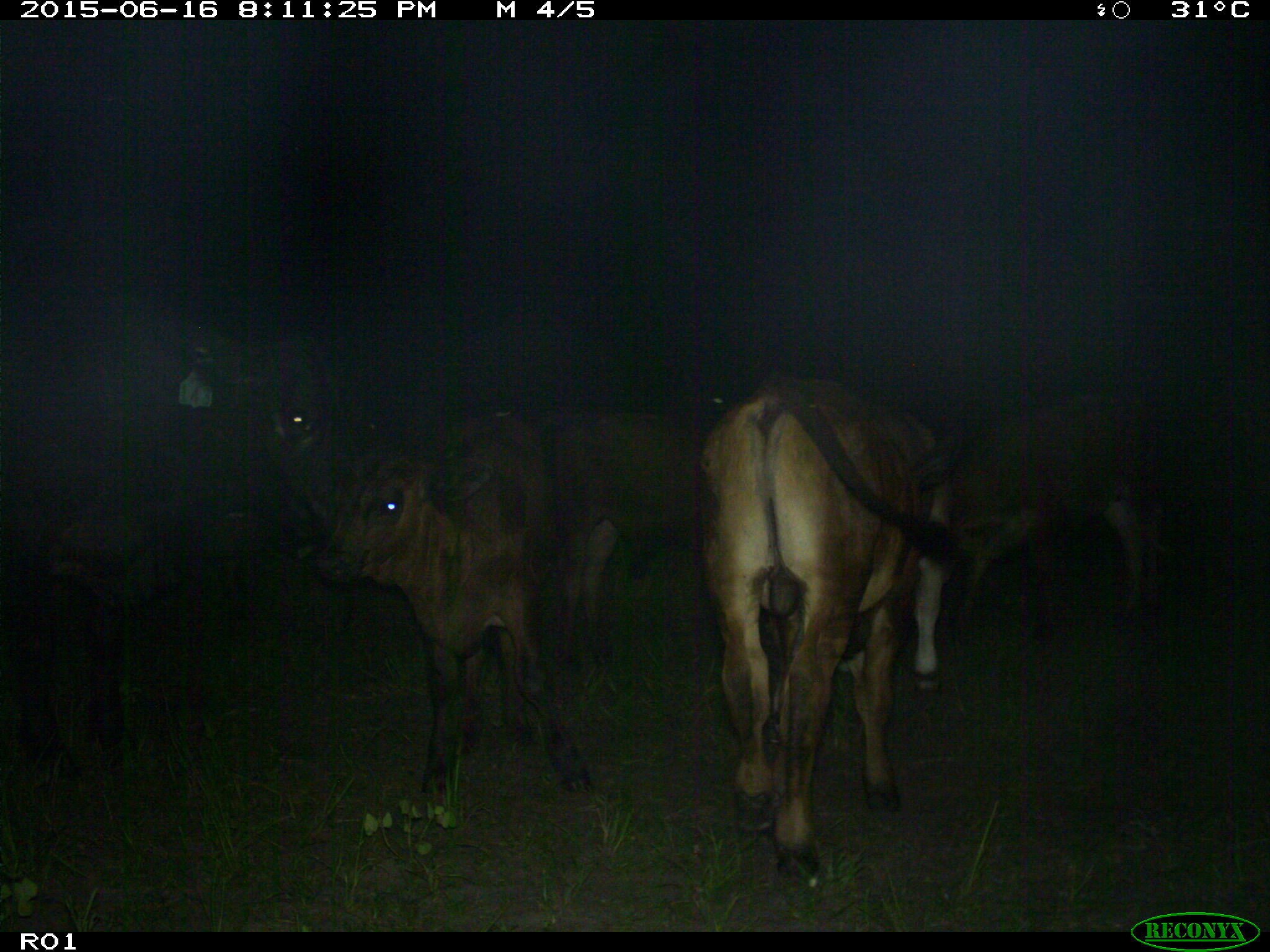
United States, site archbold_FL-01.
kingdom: Animalia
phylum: Chordata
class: Mammalia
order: Artiodactyla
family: Bovidae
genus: Bos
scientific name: Bos taurus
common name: domestic cow